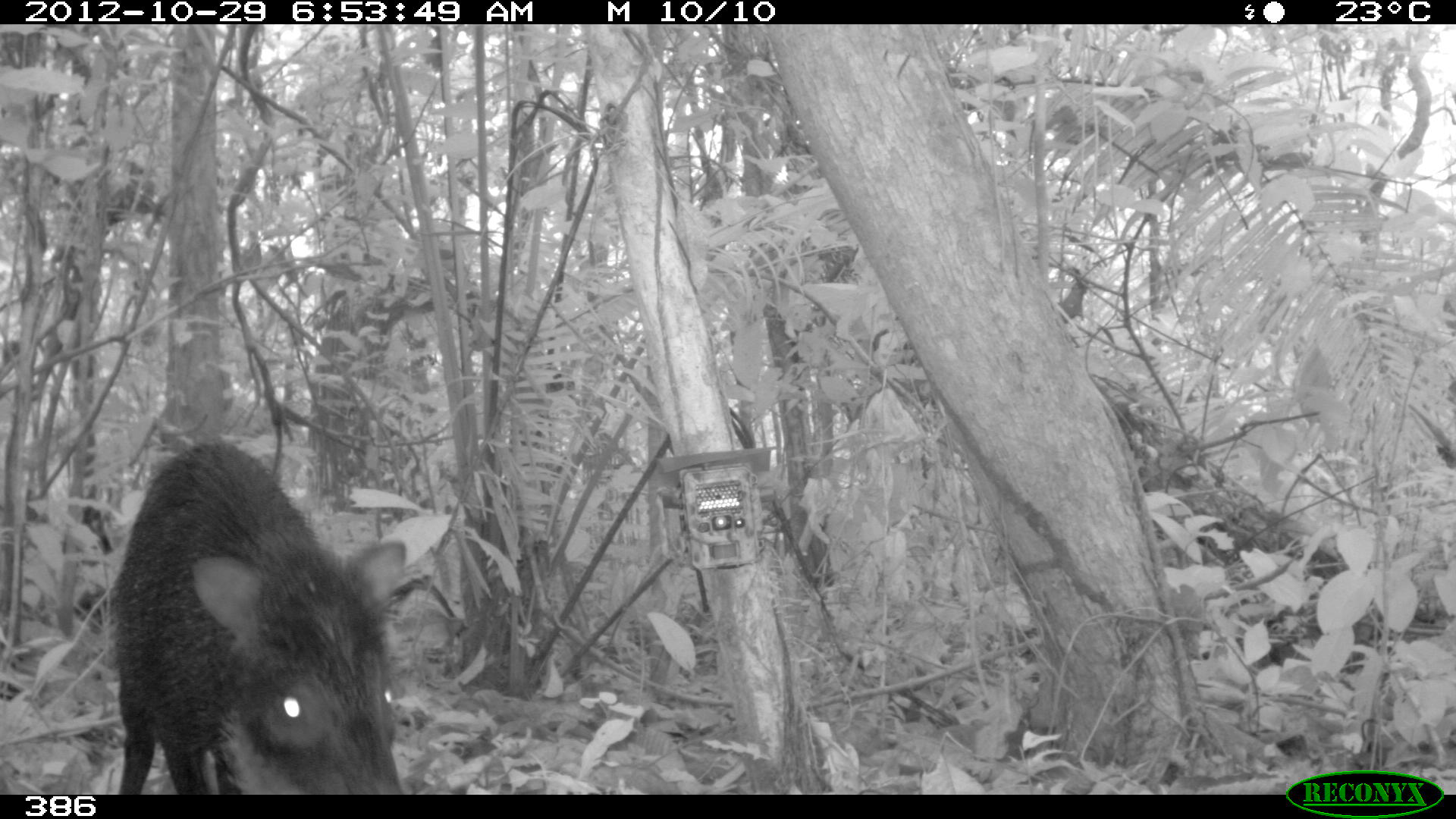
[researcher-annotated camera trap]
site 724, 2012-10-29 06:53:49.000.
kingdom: Animalia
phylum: Chordata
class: Mammalia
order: Artiodactyla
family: Tayassuidae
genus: Tayassu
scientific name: Tayassu pecari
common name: white-lipped peccary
Tayassu pecari (white-lipped peccary).